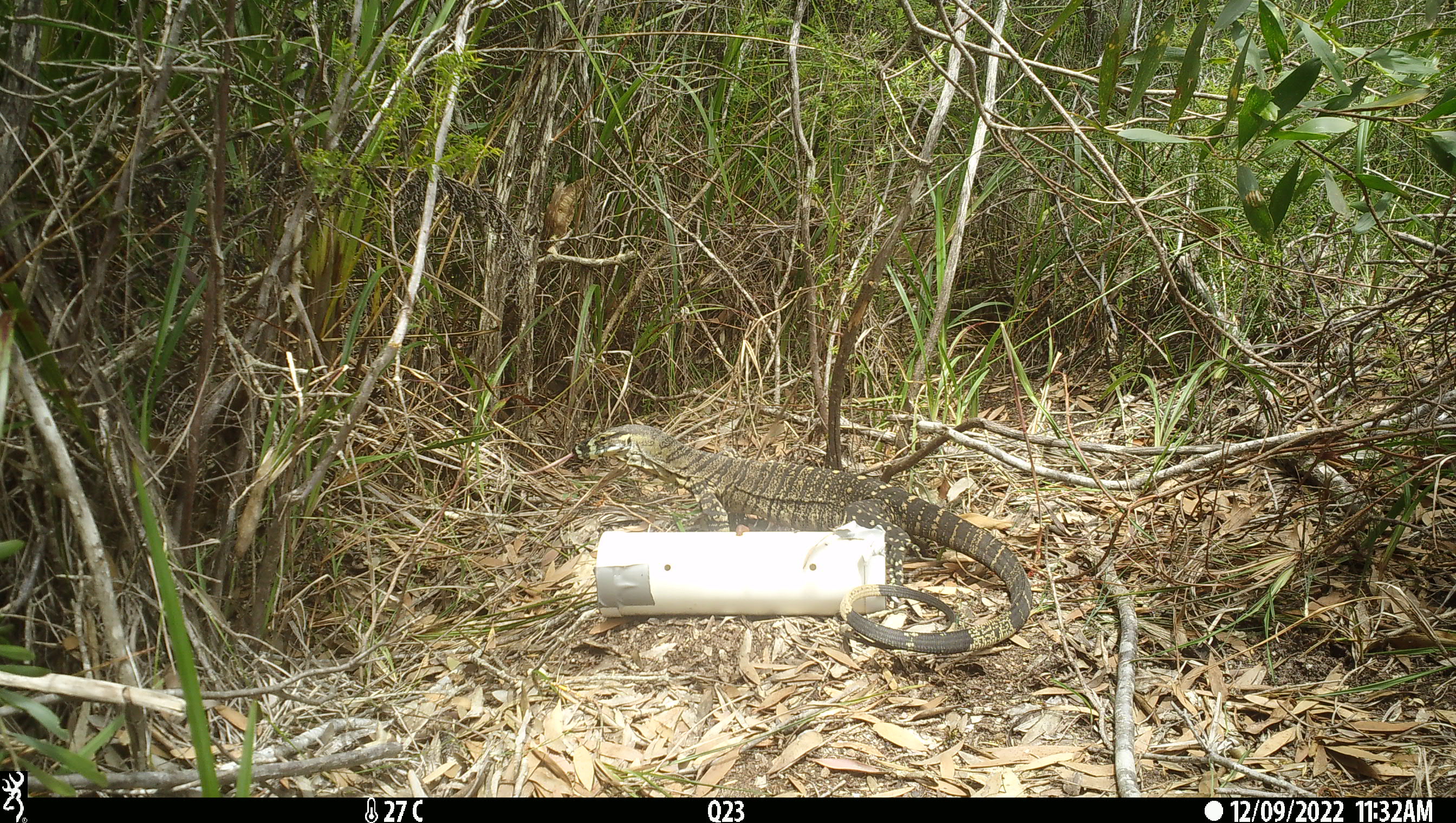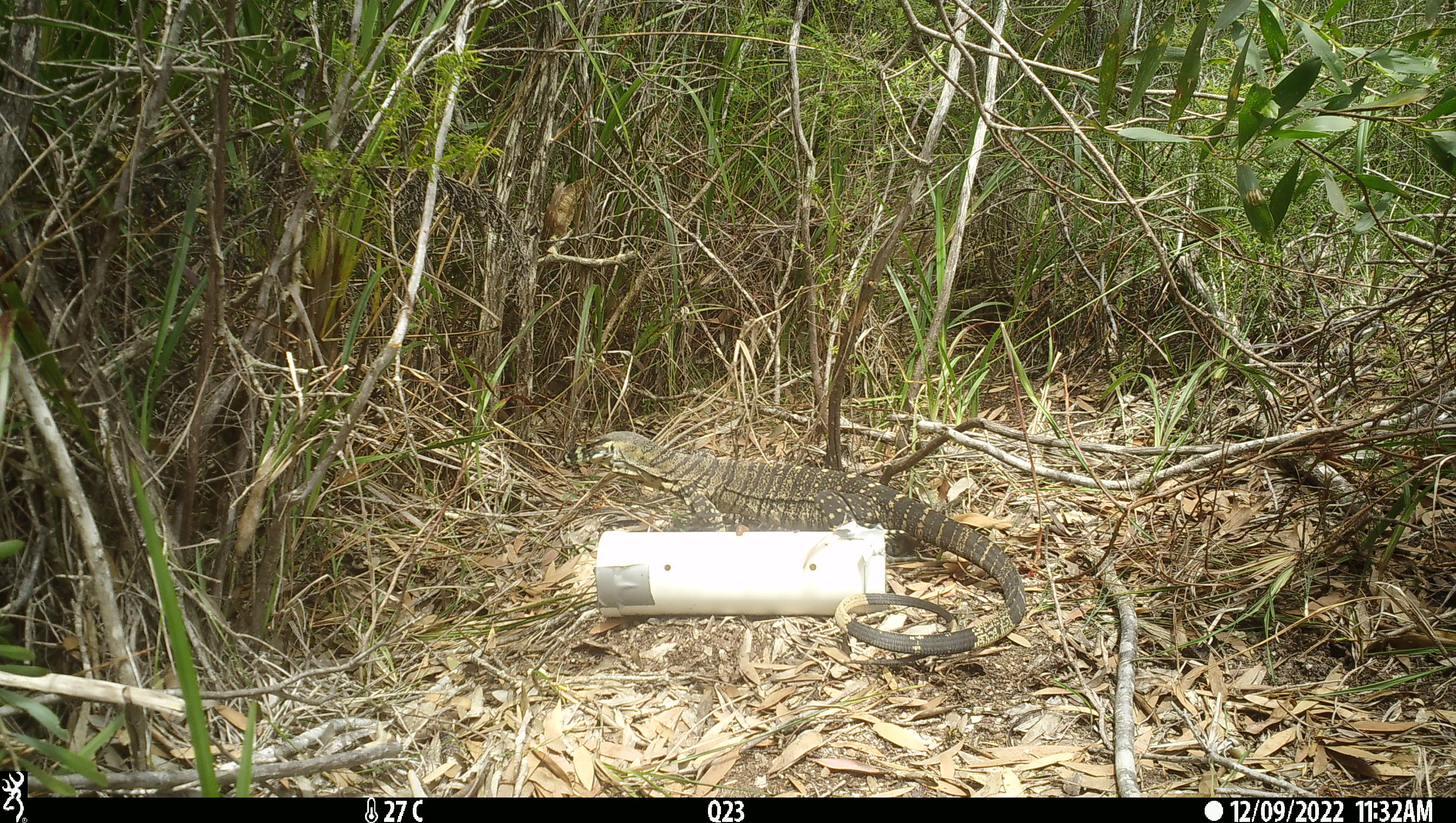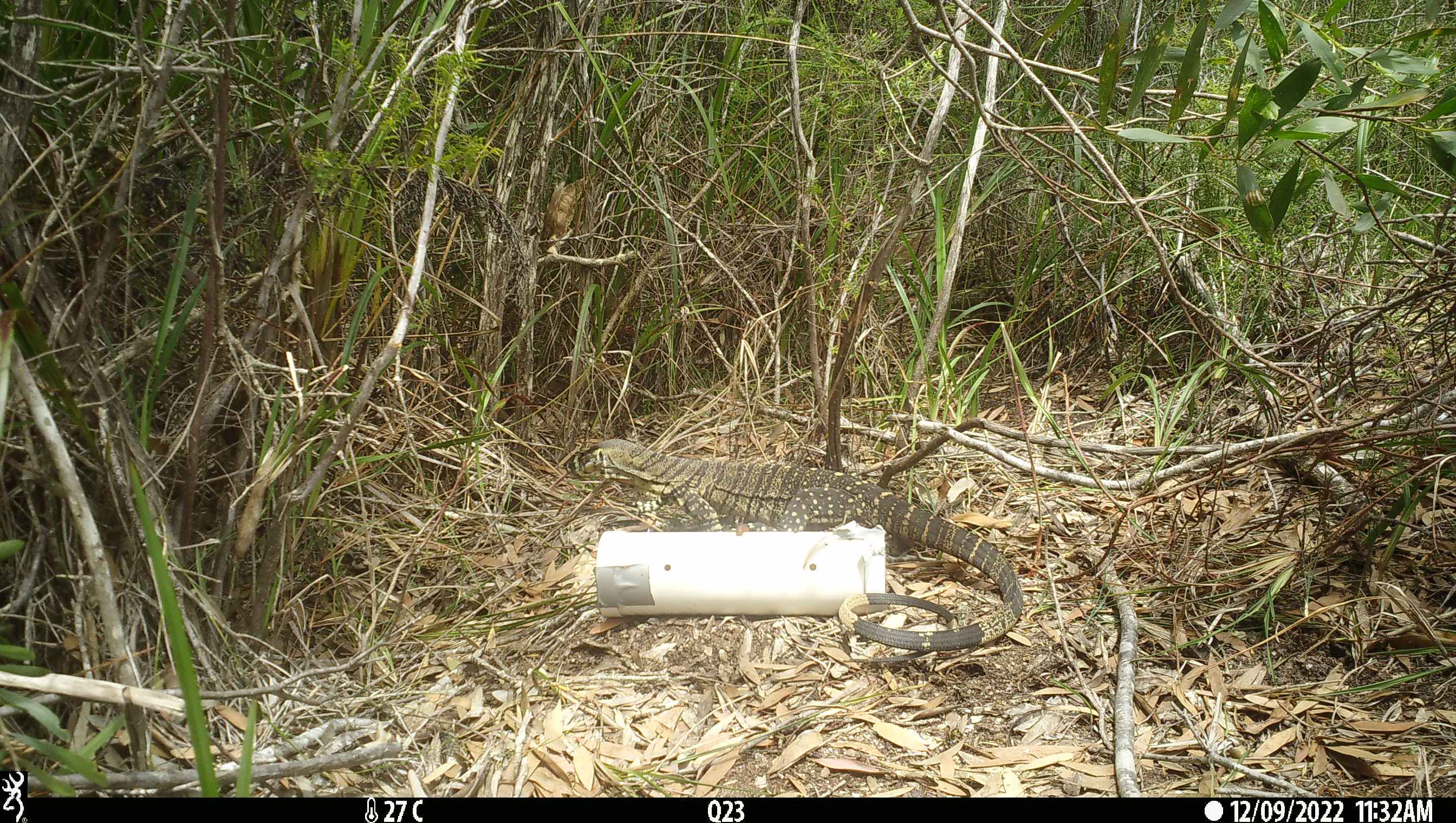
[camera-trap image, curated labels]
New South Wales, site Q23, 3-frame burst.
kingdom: Animalia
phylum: Chordata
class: Reptilia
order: Squamata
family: Varanidae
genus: Varanus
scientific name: Varanus varius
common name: lace monitor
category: goanna